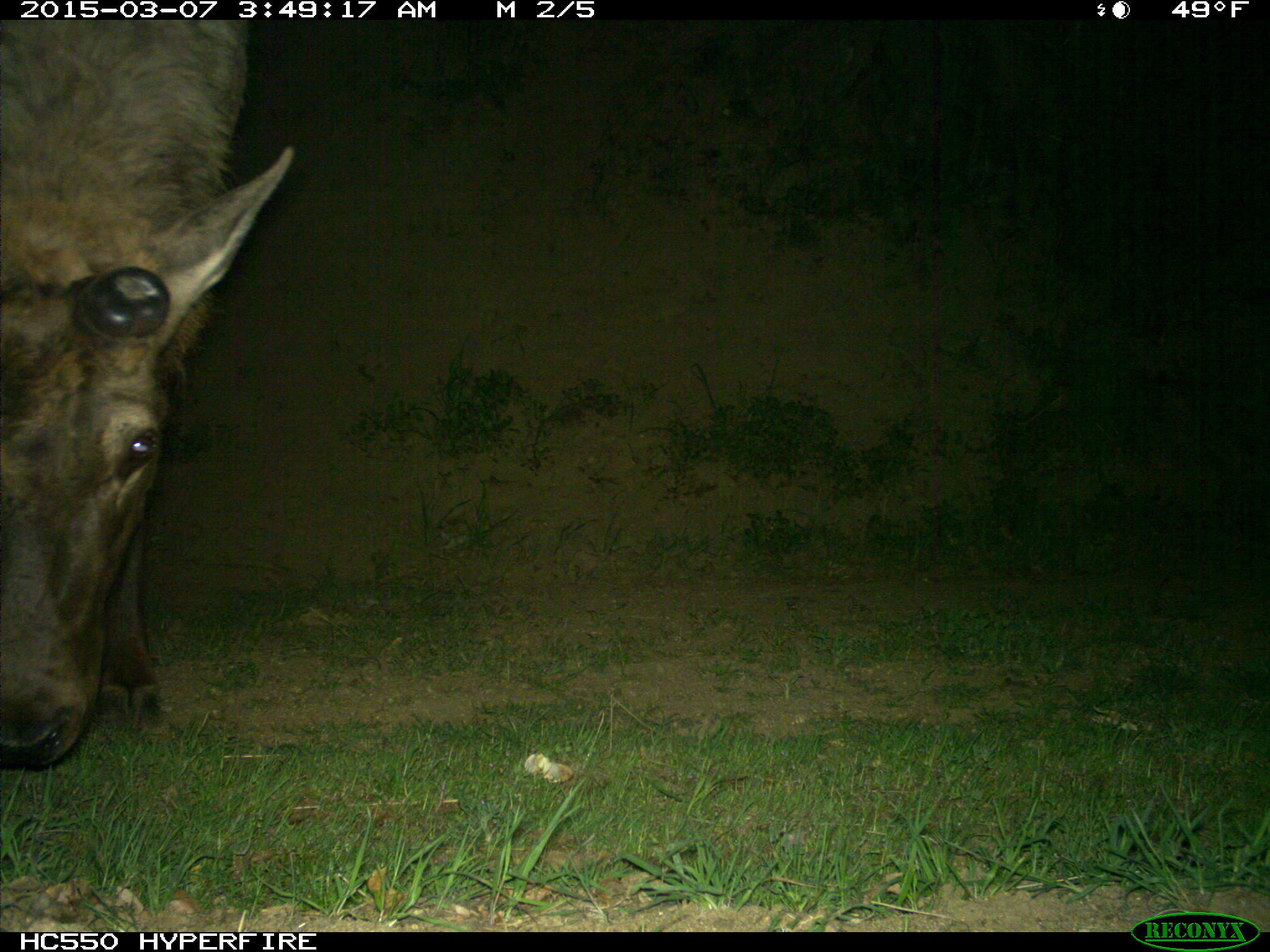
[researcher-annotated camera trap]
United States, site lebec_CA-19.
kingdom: Animalia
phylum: Chordata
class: Mammalia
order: Artiodactyla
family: Cervidae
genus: Cervus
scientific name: Cervus canadensis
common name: elk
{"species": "Cervus canadensis (elk)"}